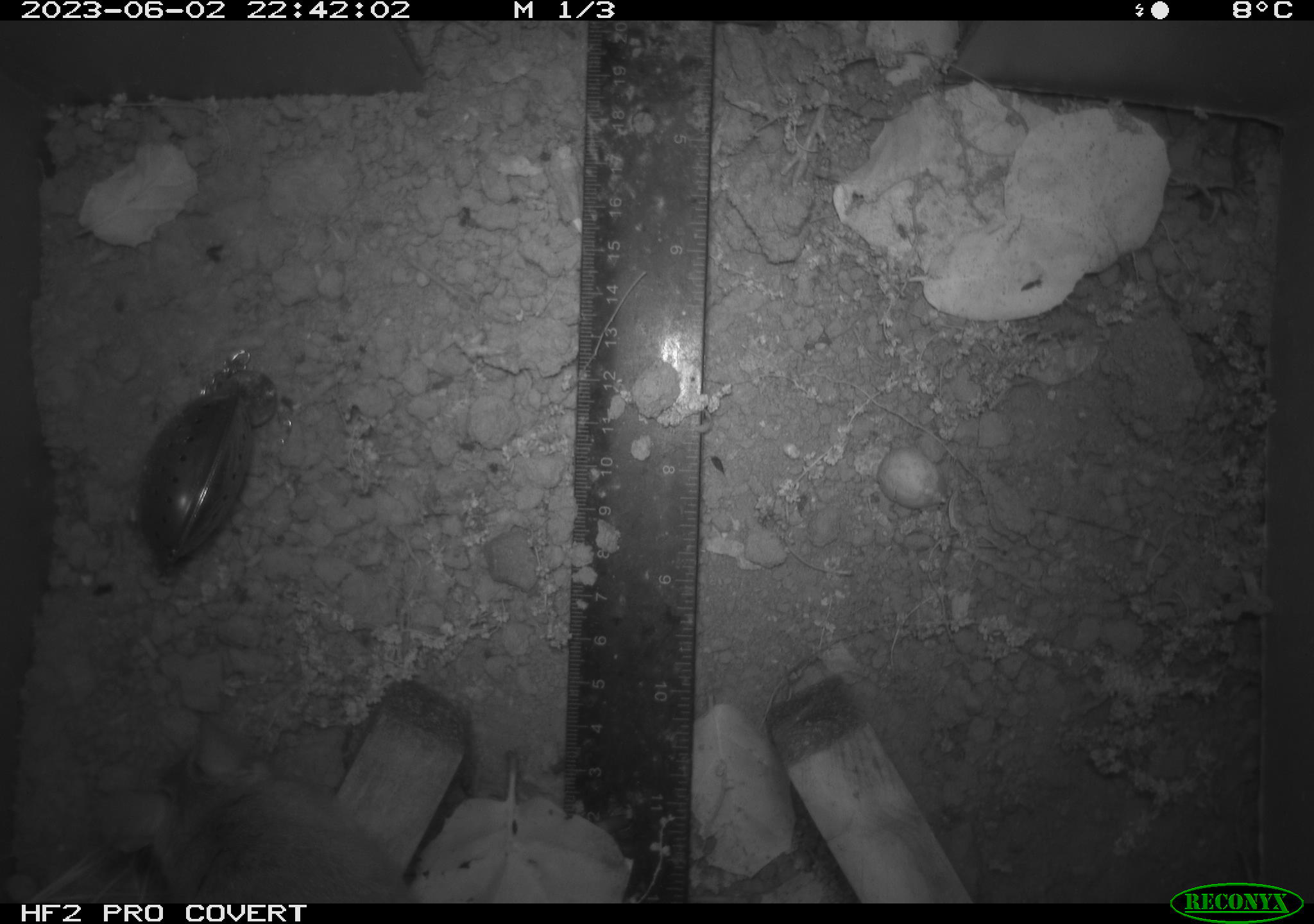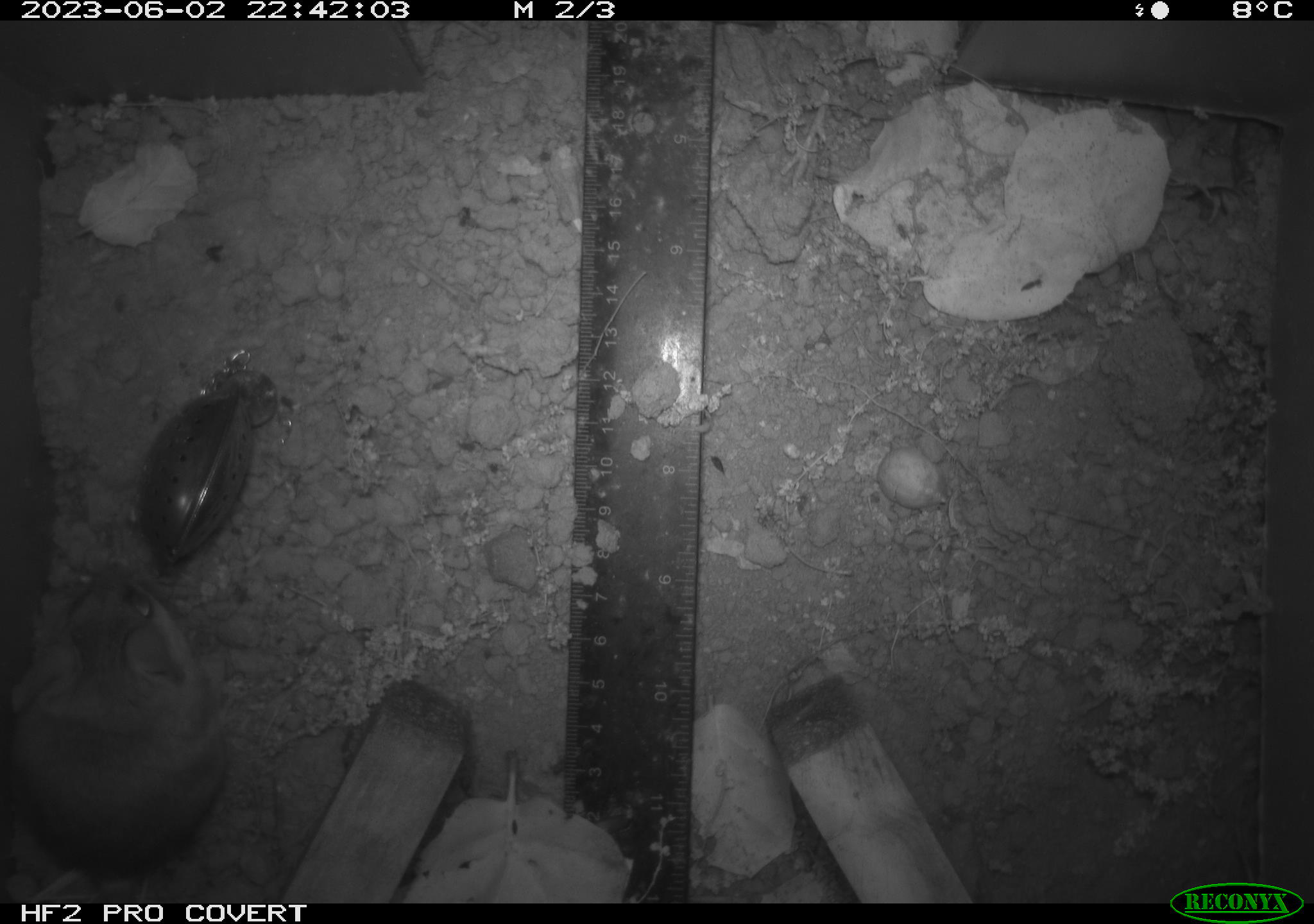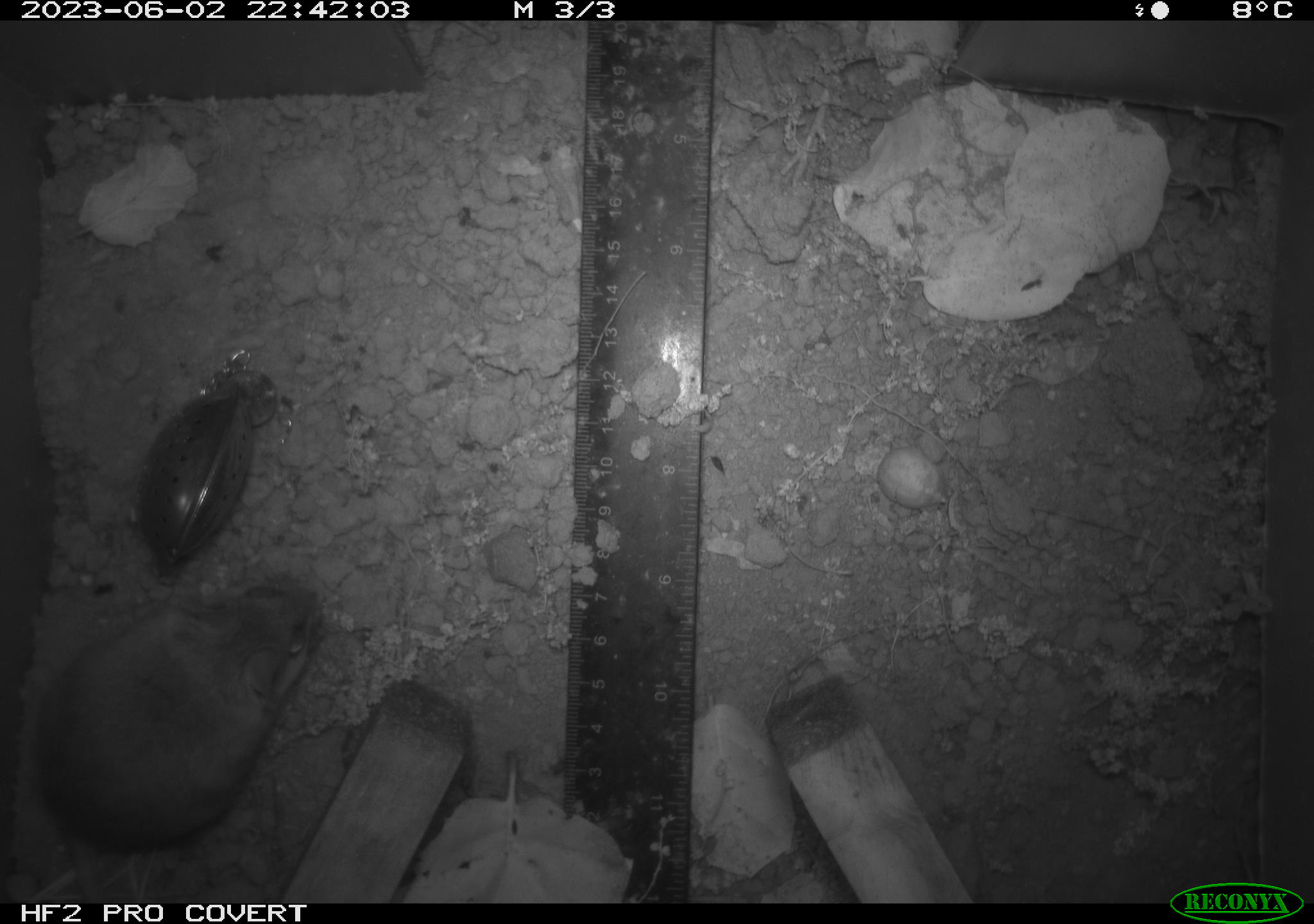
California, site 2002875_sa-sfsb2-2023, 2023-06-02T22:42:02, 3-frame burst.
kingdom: Animalia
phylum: Chordata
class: Mammalia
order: Rodentia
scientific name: Rodentia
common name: mouse species